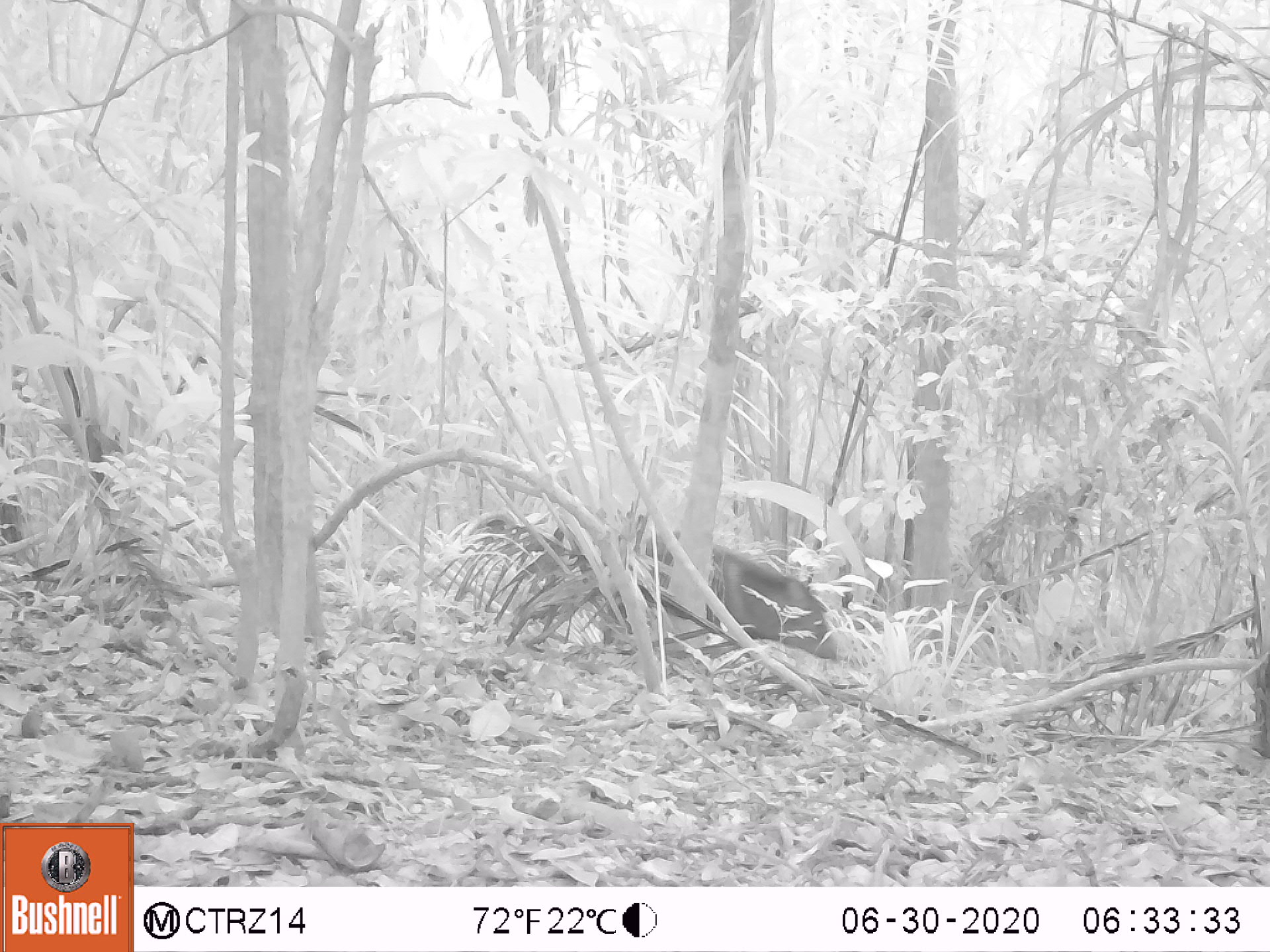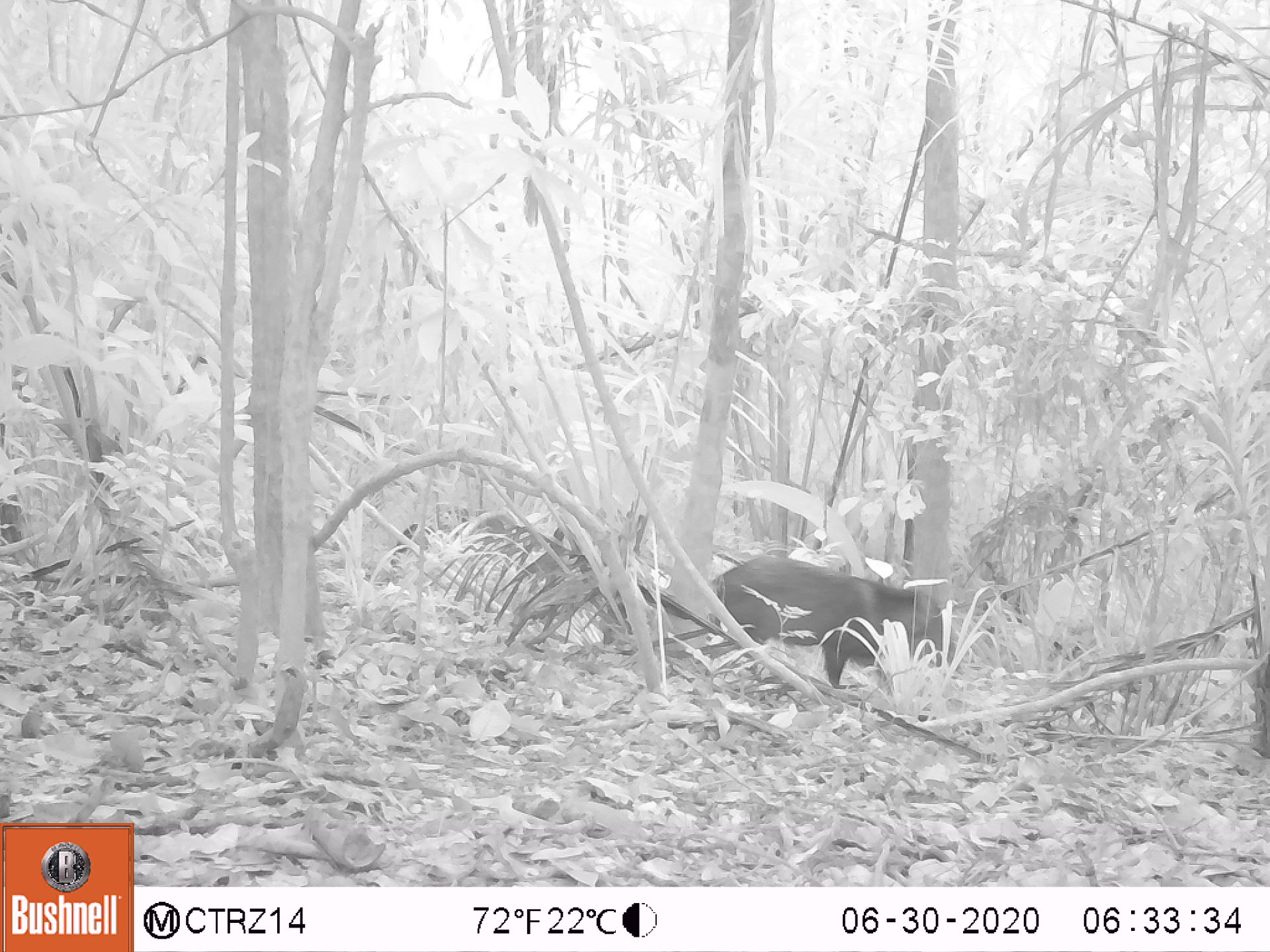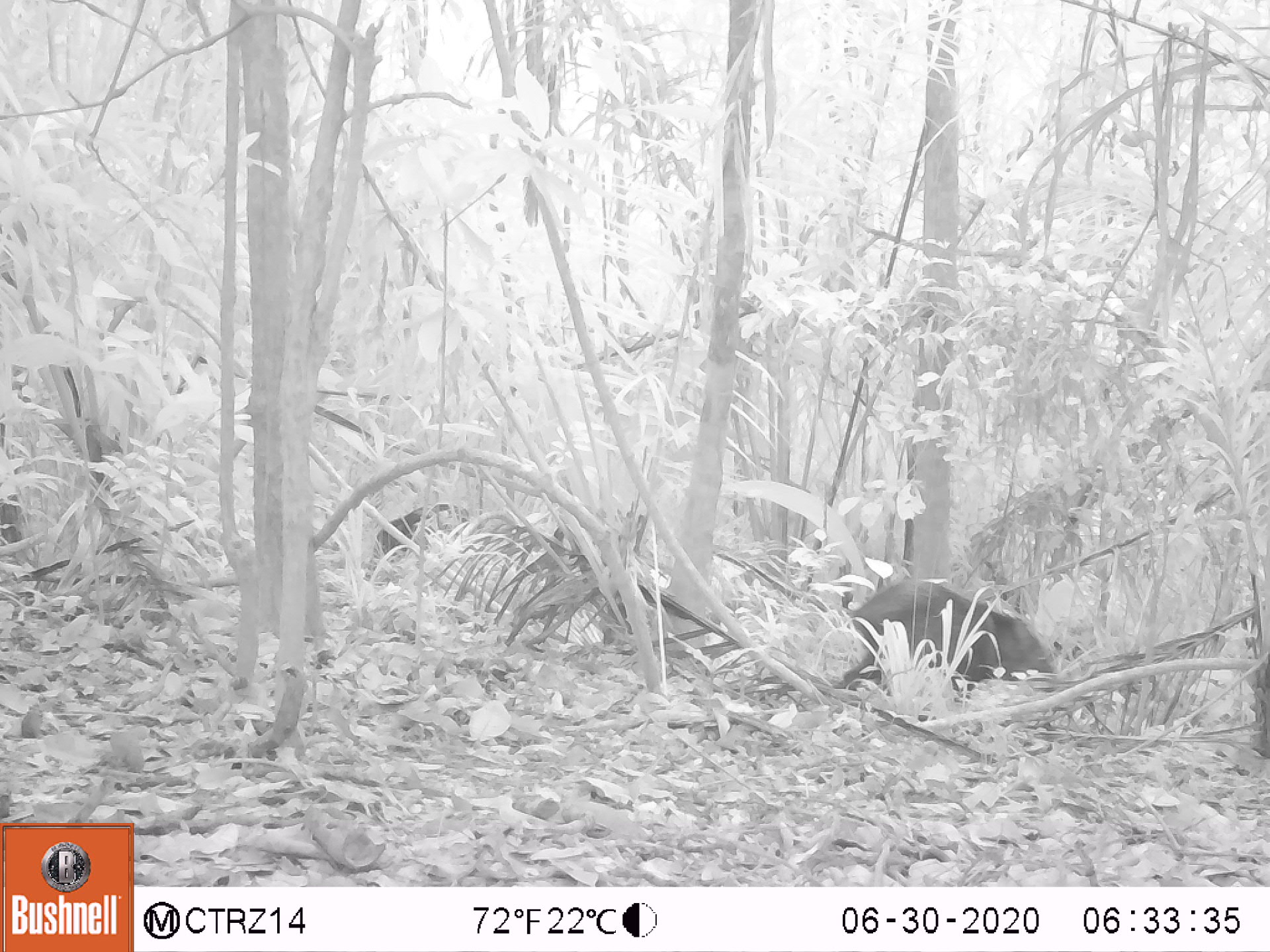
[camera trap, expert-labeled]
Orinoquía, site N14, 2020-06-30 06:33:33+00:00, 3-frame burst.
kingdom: Animalia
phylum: Chordata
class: Mammalia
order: Artiodactyla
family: Tayassuidae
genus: Pecari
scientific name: Pecari tajacu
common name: collared peccary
Collared peccary (Pecari tajacu).